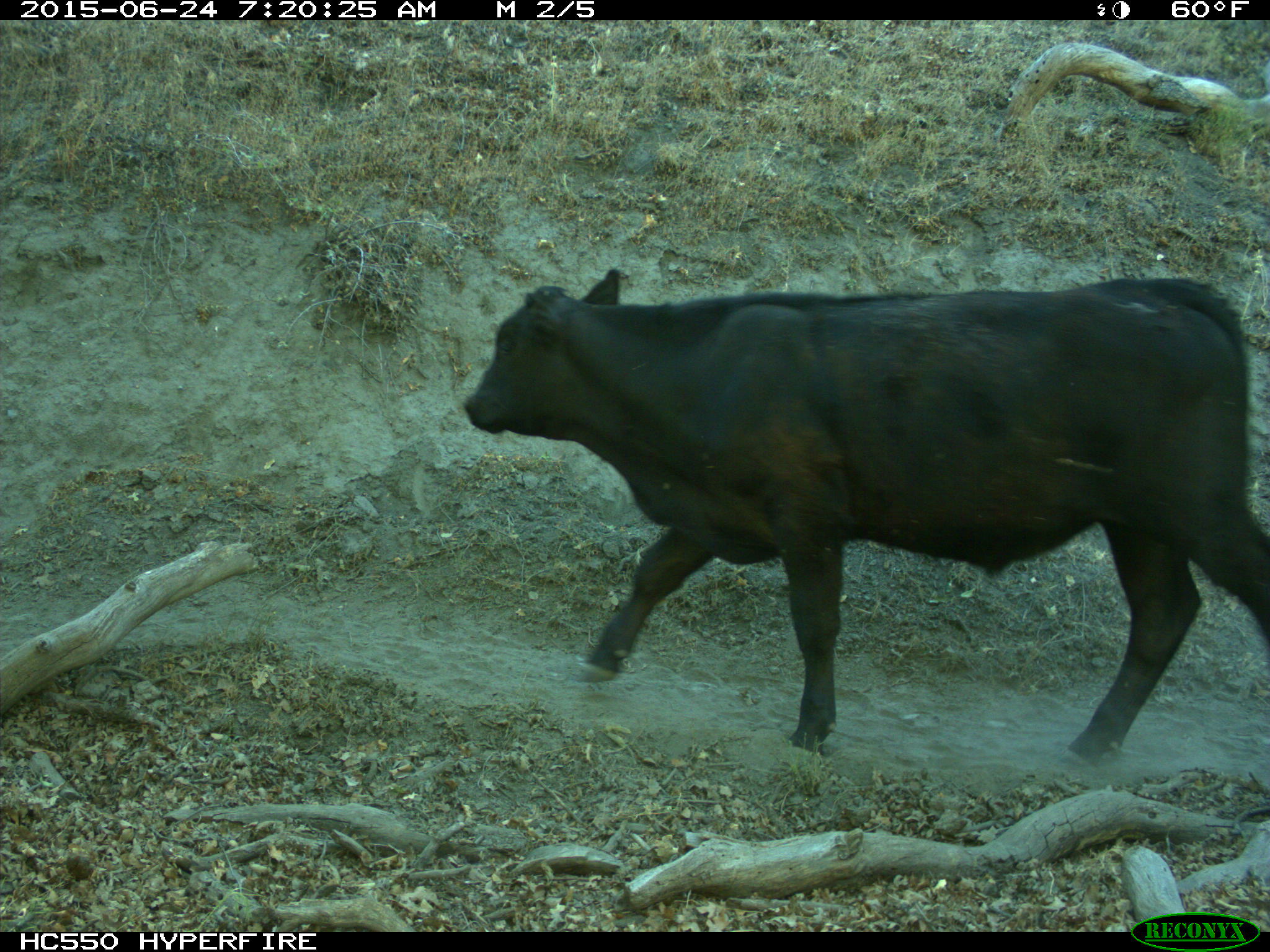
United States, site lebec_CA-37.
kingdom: Animalia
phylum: Chordata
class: Mammalia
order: Artiodactyla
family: Bovidae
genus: Bos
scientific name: Bos taurus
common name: domestic cow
Bos taurus (domestic cow).